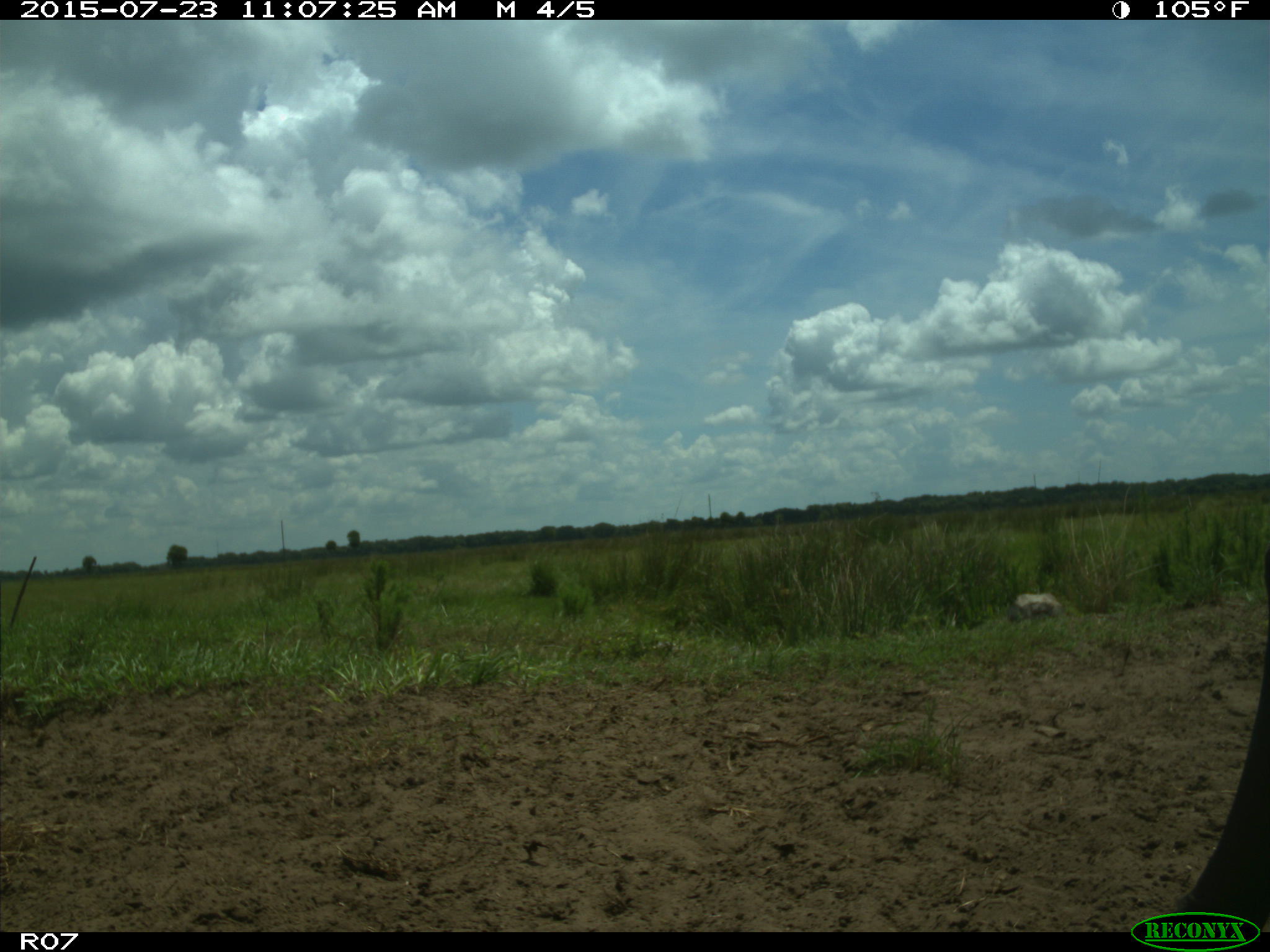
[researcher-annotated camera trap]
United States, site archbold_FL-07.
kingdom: Animalia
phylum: Chordata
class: Mammalia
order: Artiodactyla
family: Bovidae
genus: Bos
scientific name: Bos taurus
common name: domestic cow